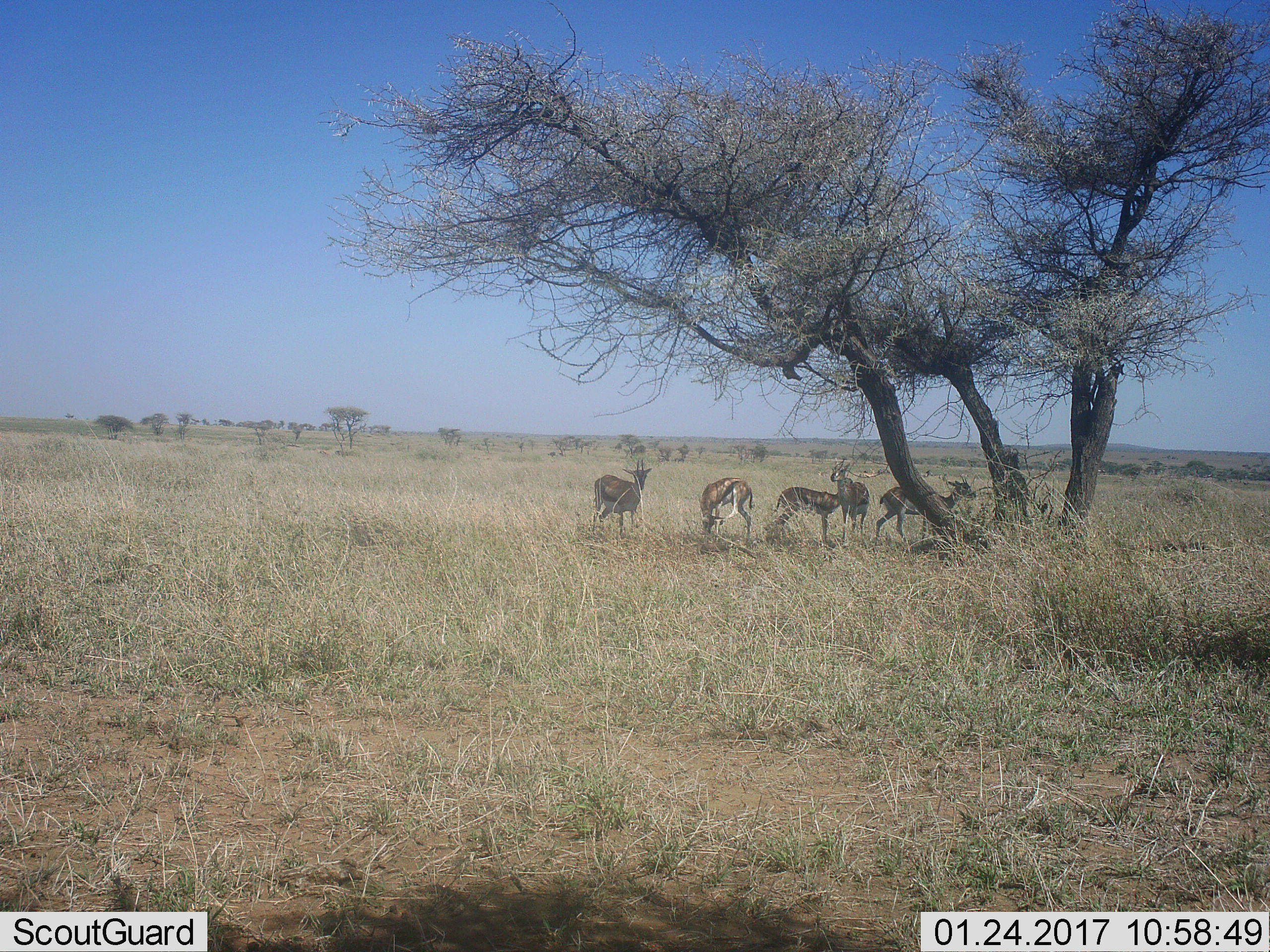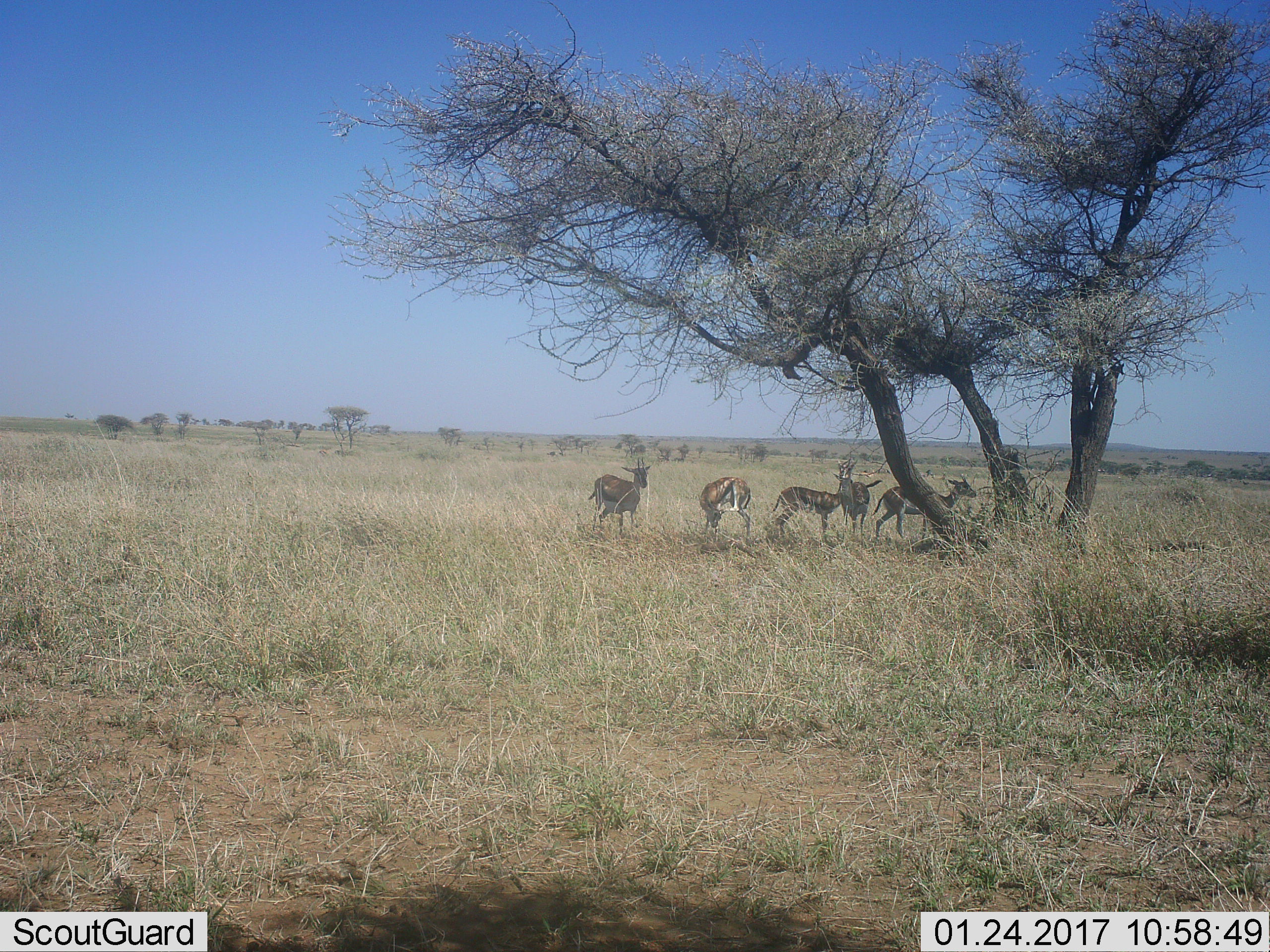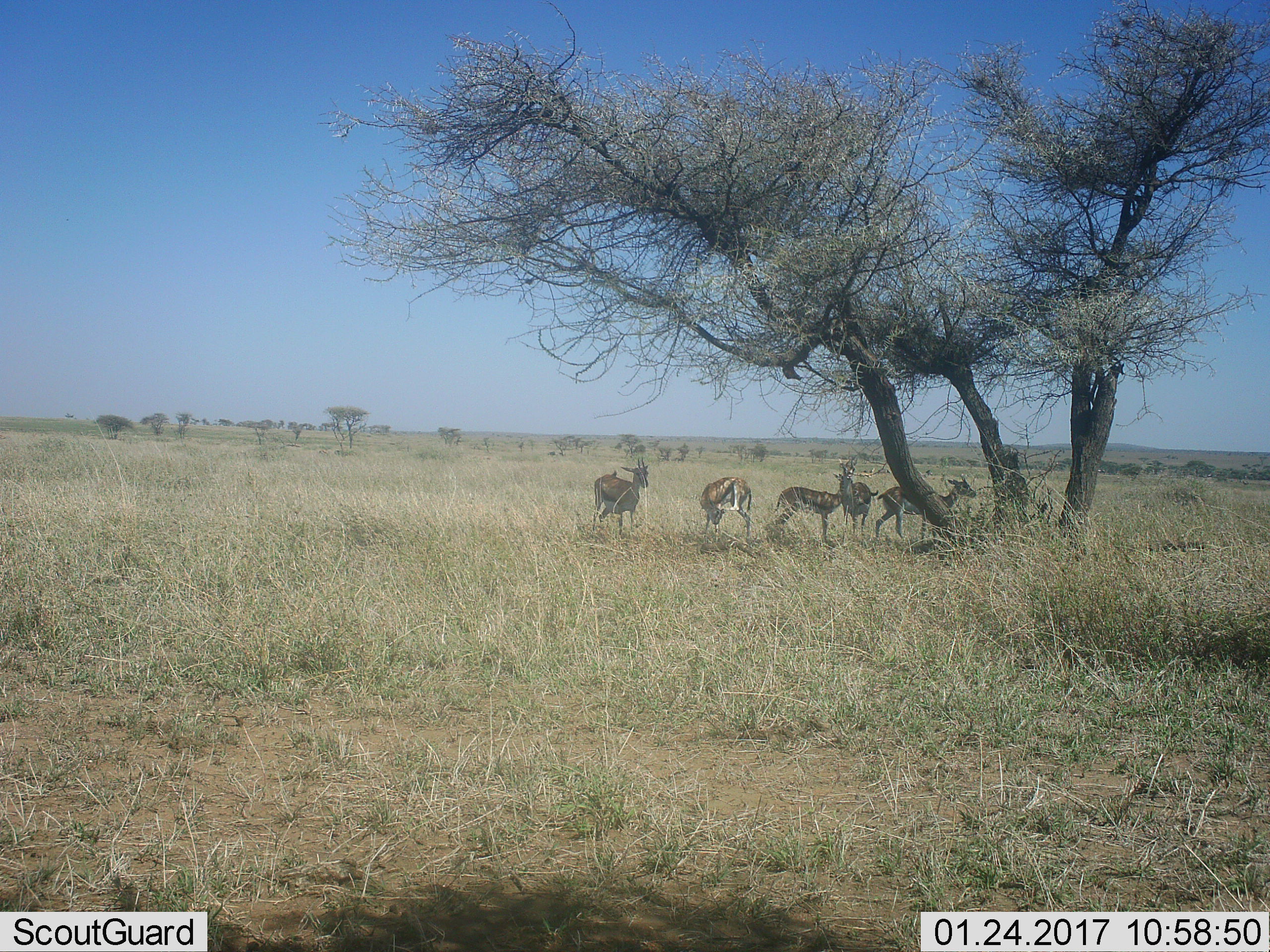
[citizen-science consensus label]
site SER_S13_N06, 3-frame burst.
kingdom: Animalia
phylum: Chordata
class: Mammalia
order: Artiodactyla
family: Bovidae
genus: Eudorcas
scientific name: Eudorcas thomsonii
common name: thomson's gazelle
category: gazellethomsons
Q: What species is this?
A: Gazellethomsons (thomson's gazelle) (Eudorcas thomsonii).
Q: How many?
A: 5.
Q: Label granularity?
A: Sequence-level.